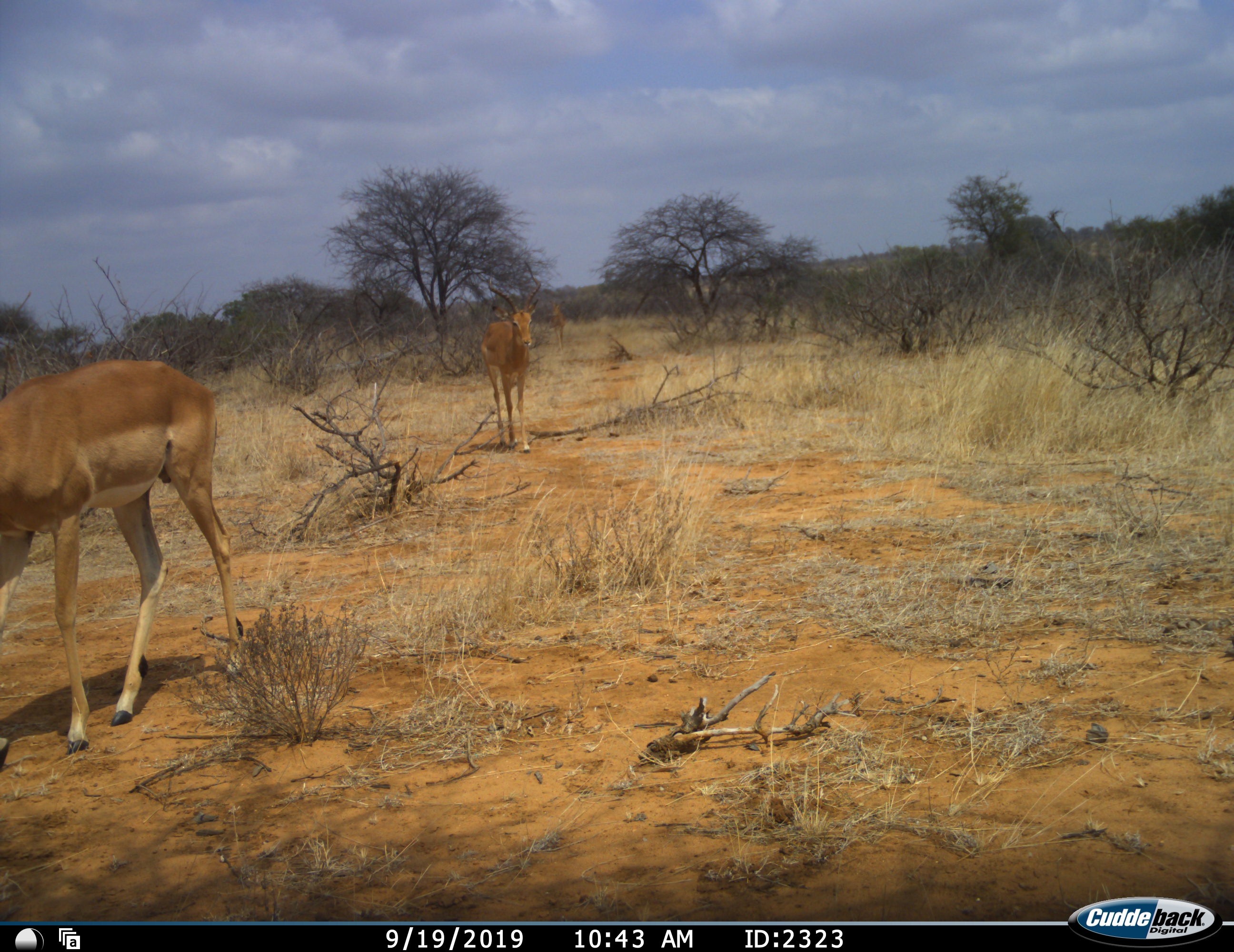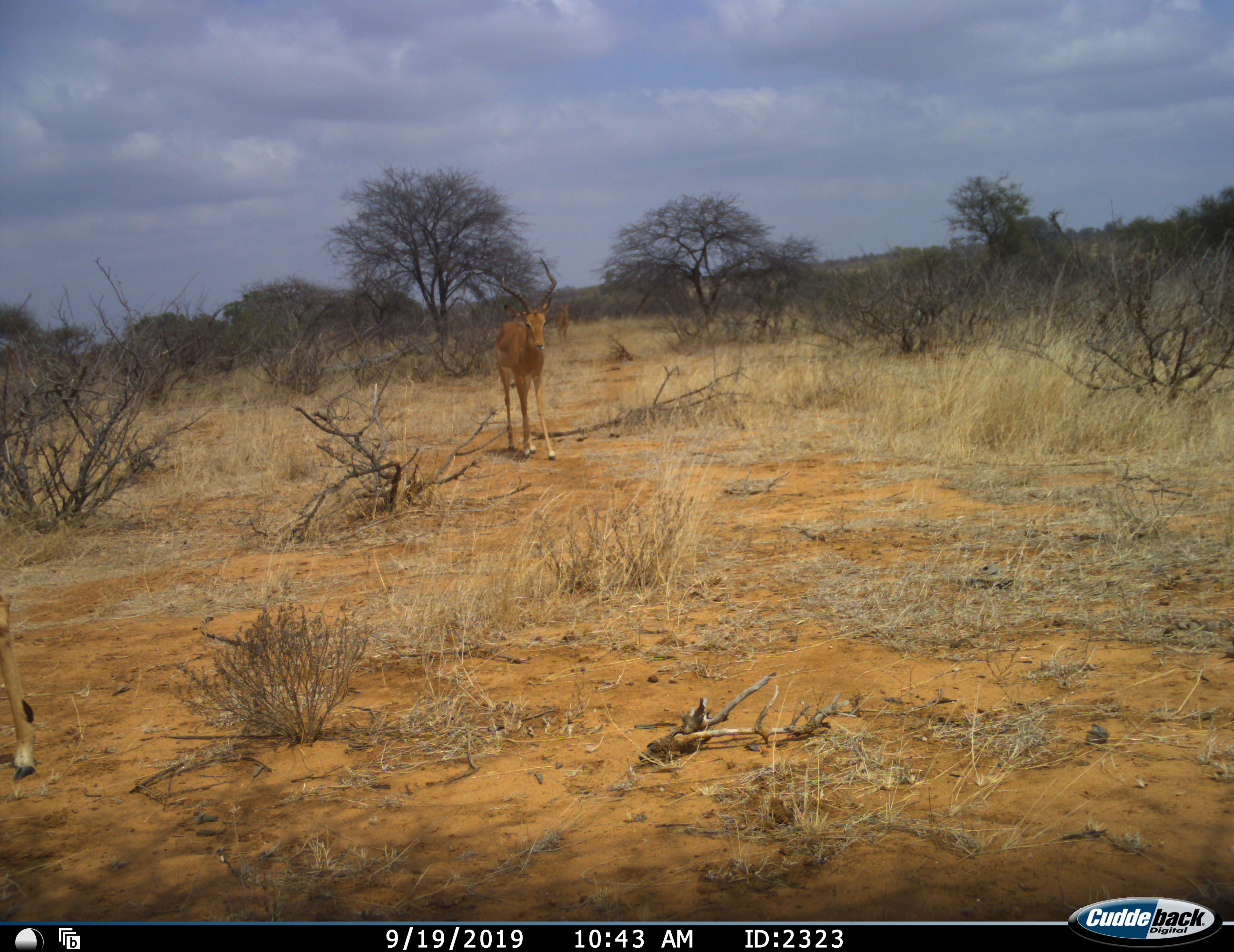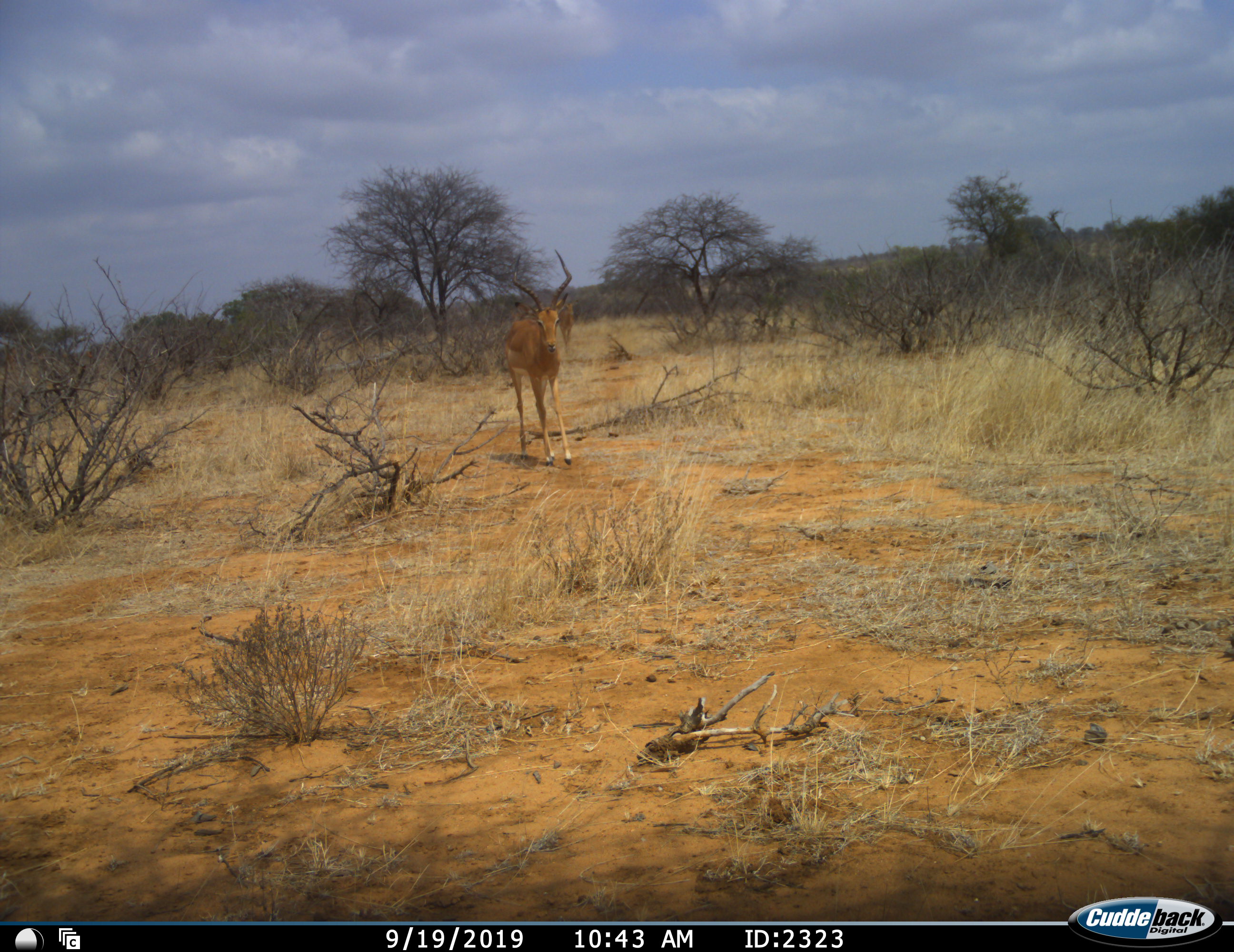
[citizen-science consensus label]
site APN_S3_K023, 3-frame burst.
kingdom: Animalia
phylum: Chordata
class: Mammalia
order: Artiodactyla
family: Bovidae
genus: Aepyceros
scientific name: Aepyceros melampus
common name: impala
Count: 3.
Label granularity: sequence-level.